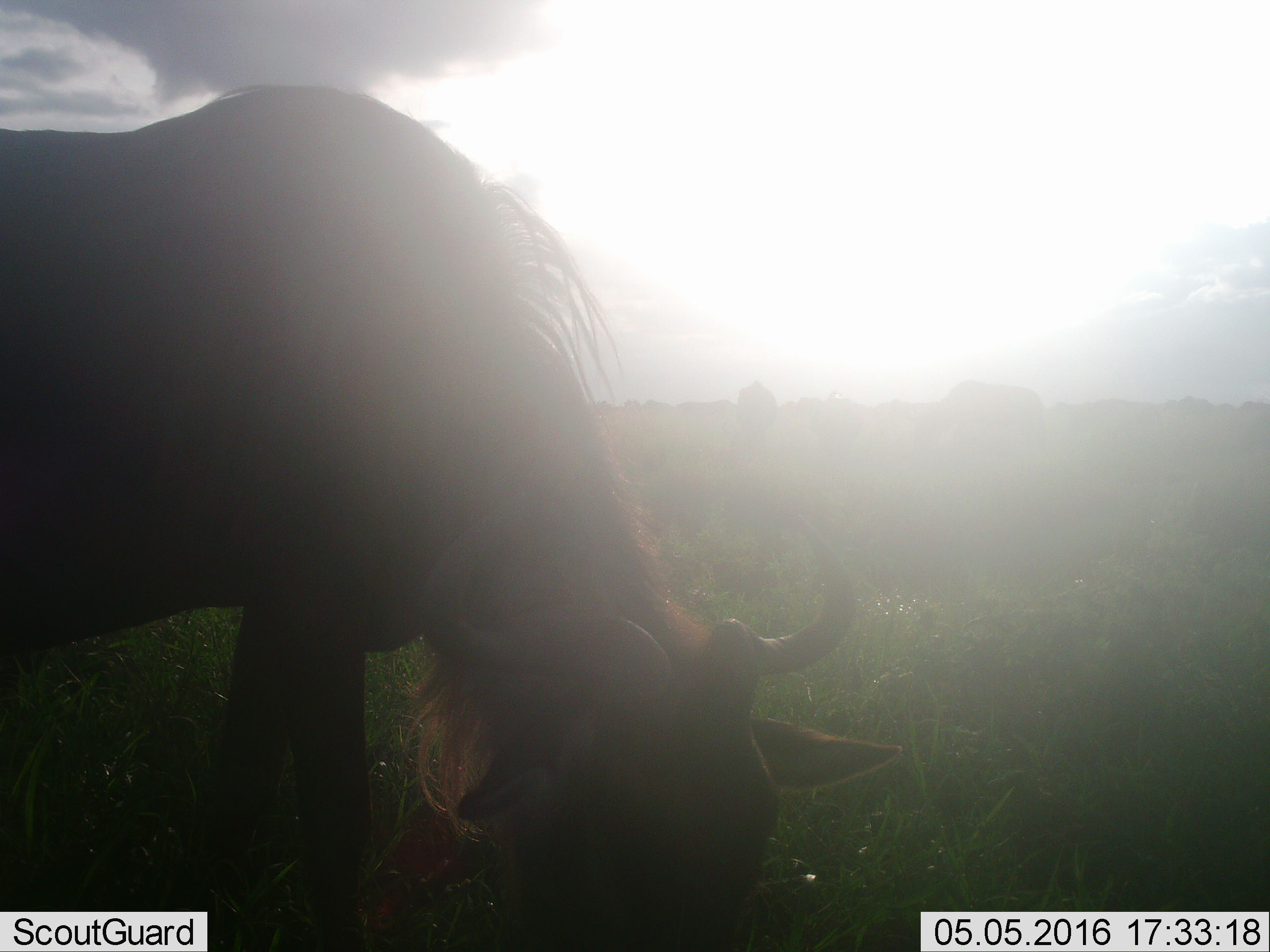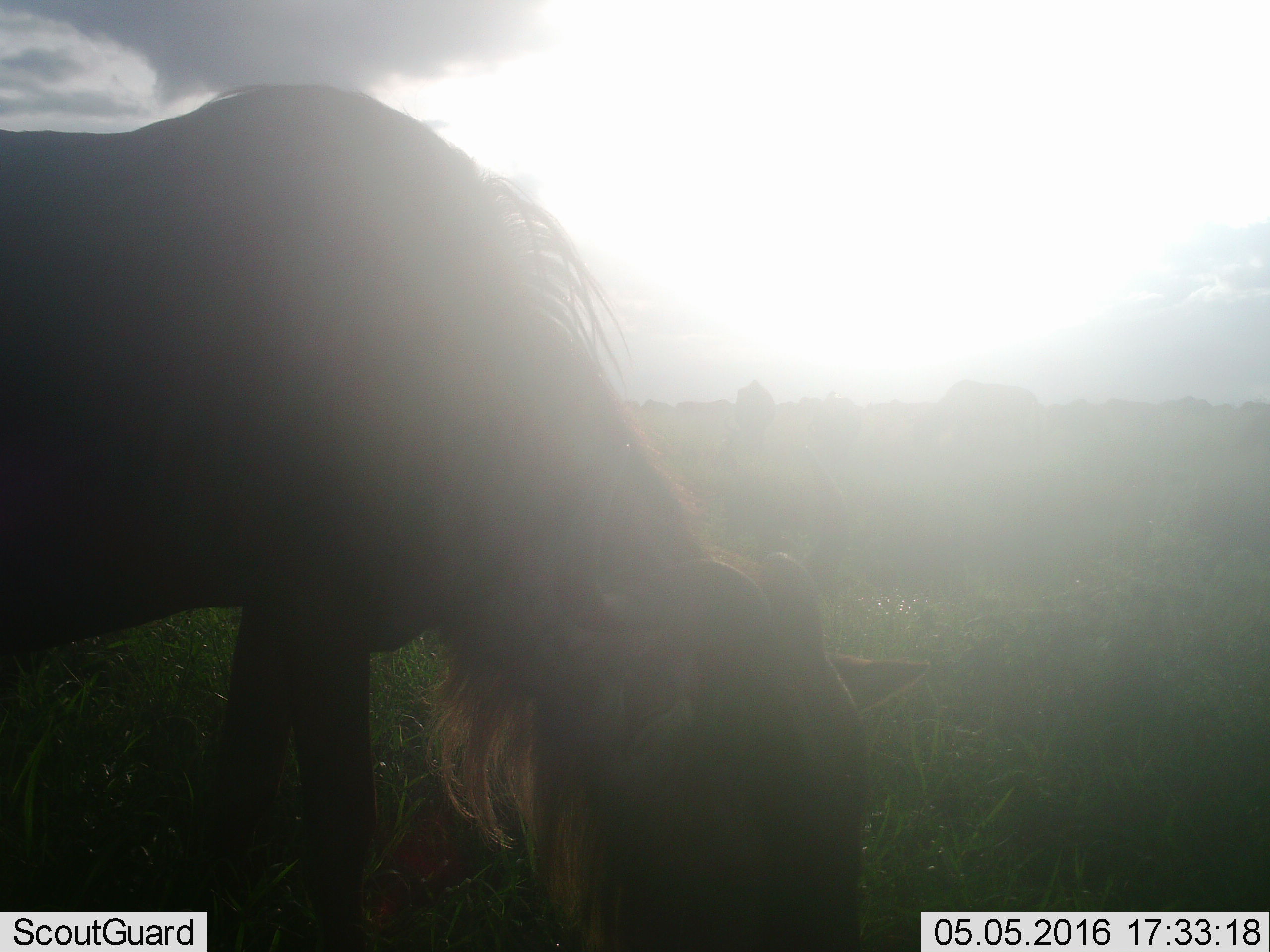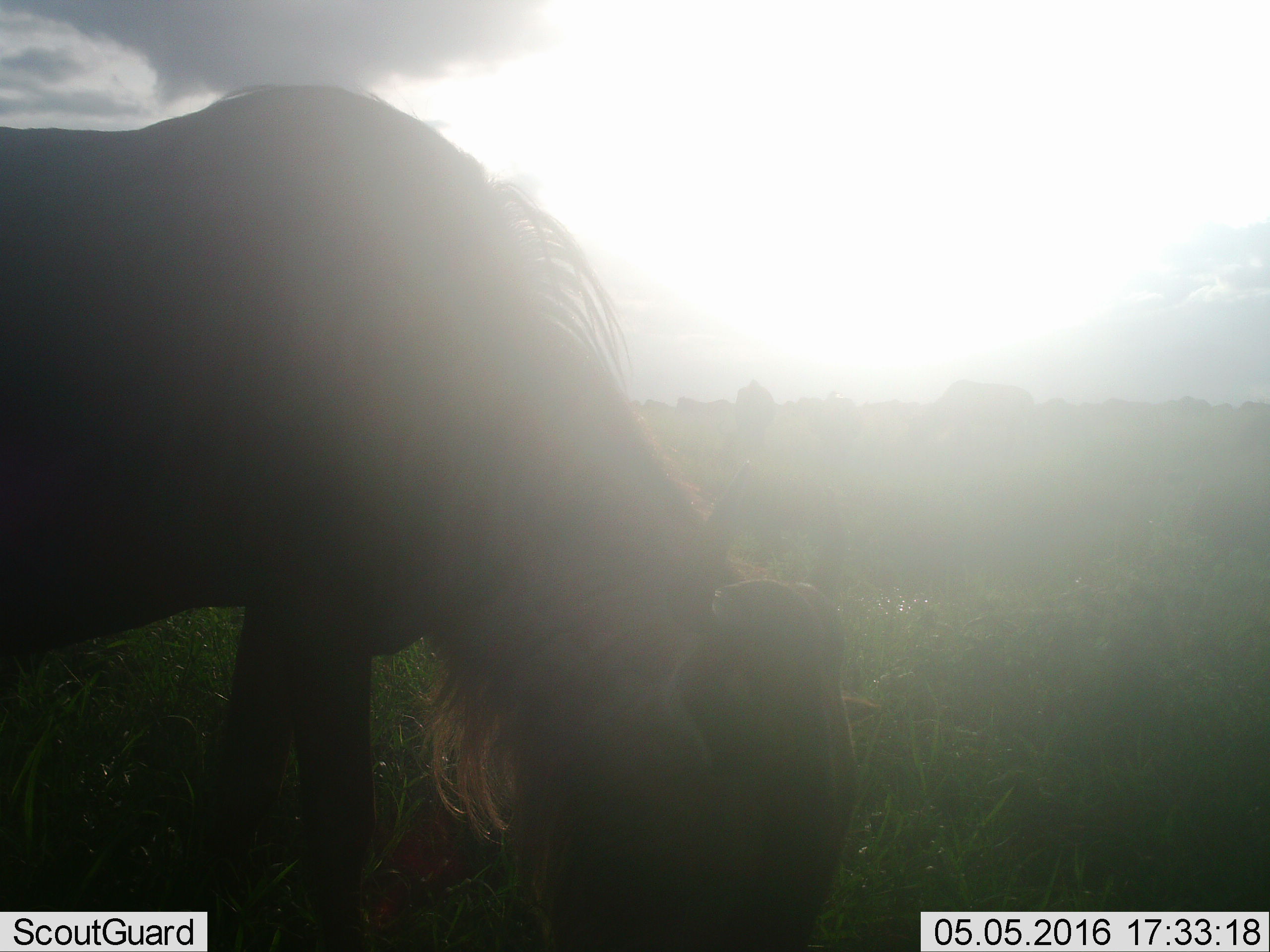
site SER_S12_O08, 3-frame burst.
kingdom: Animalia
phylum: Chordata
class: Mammalia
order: Artiodactyla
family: Bovidae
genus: Connochaetes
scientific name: Connochaetes taurinus taurinus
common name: blue wildebeest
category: wildebeestblue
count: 4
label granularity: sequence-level